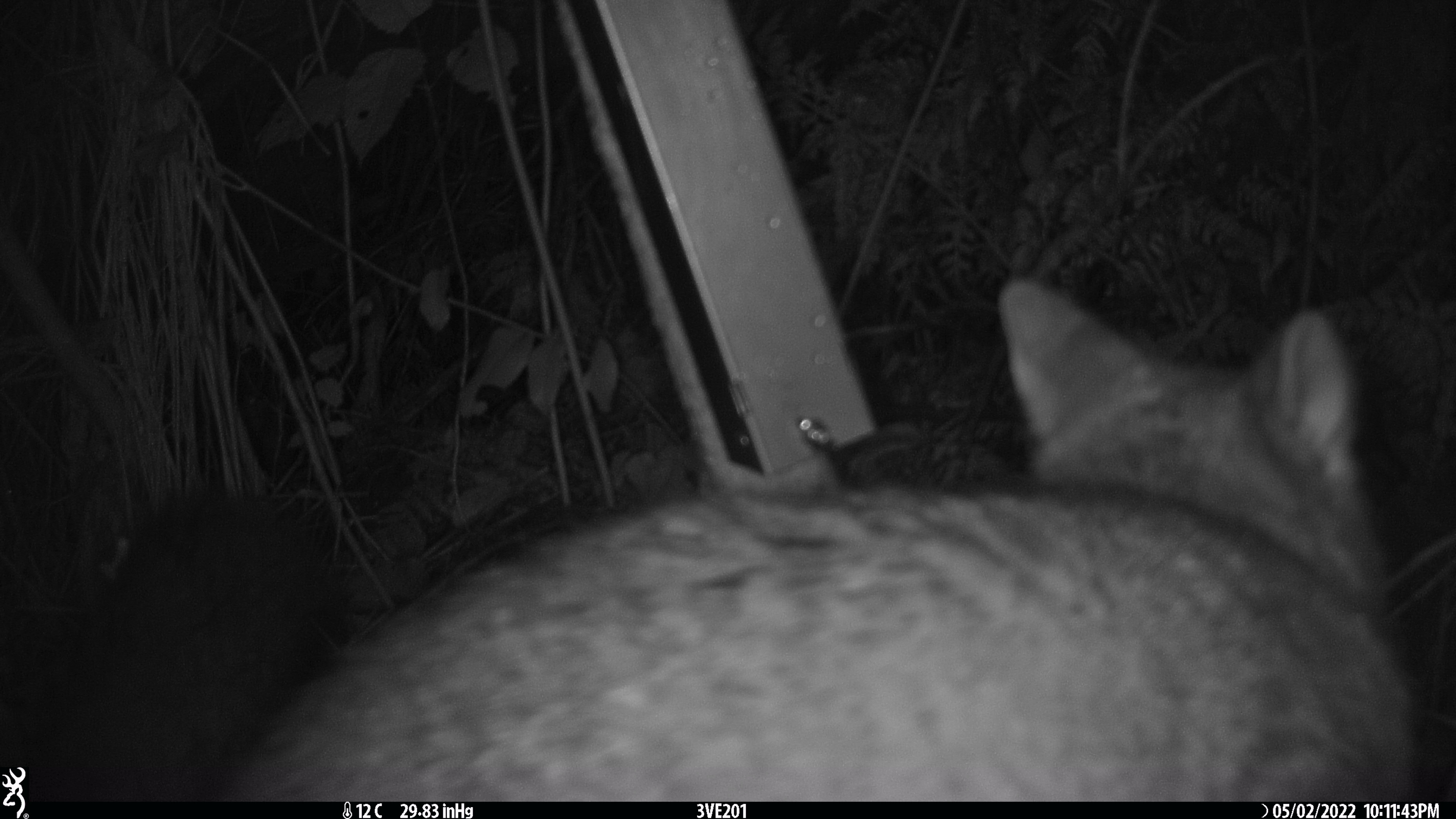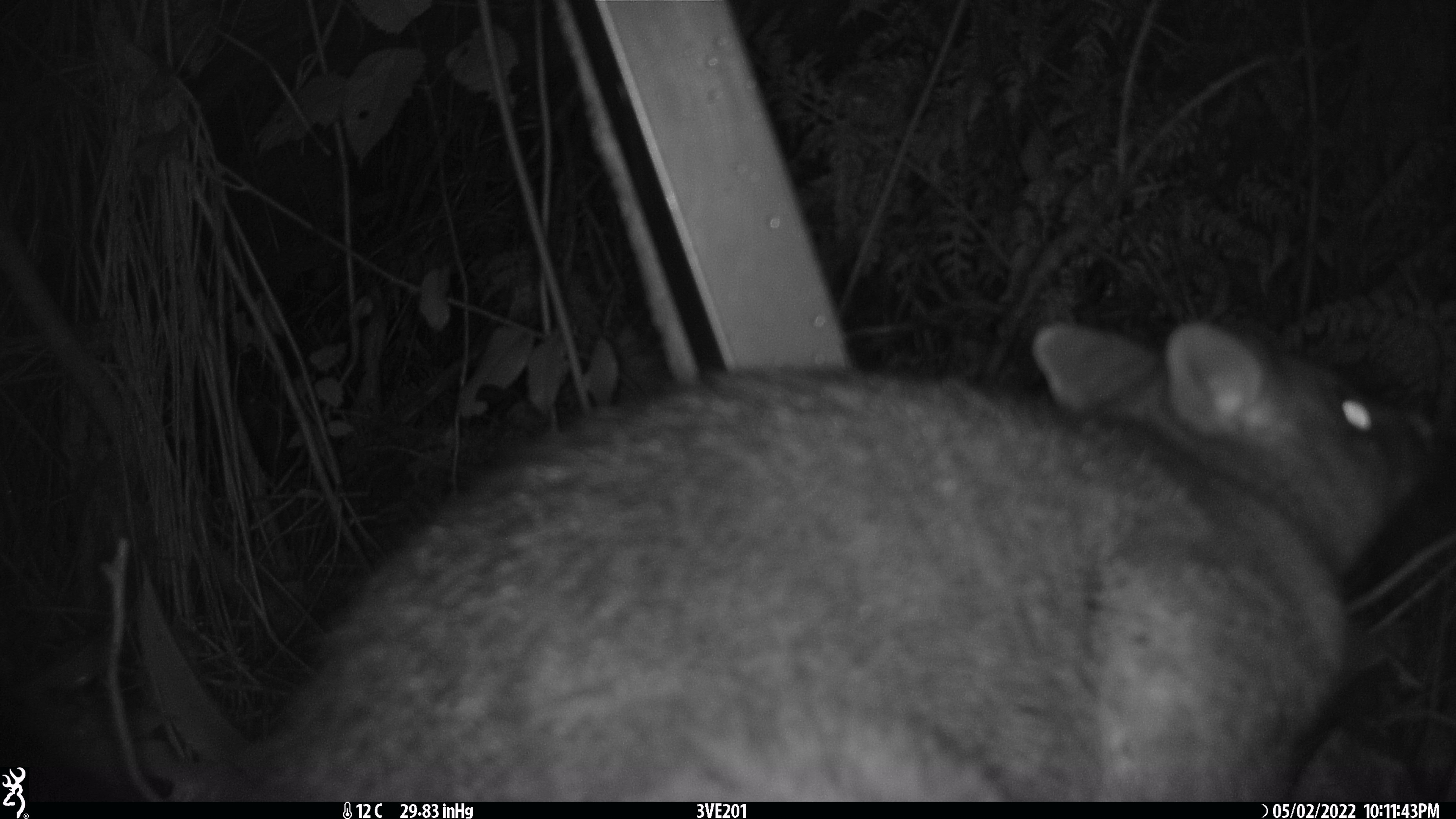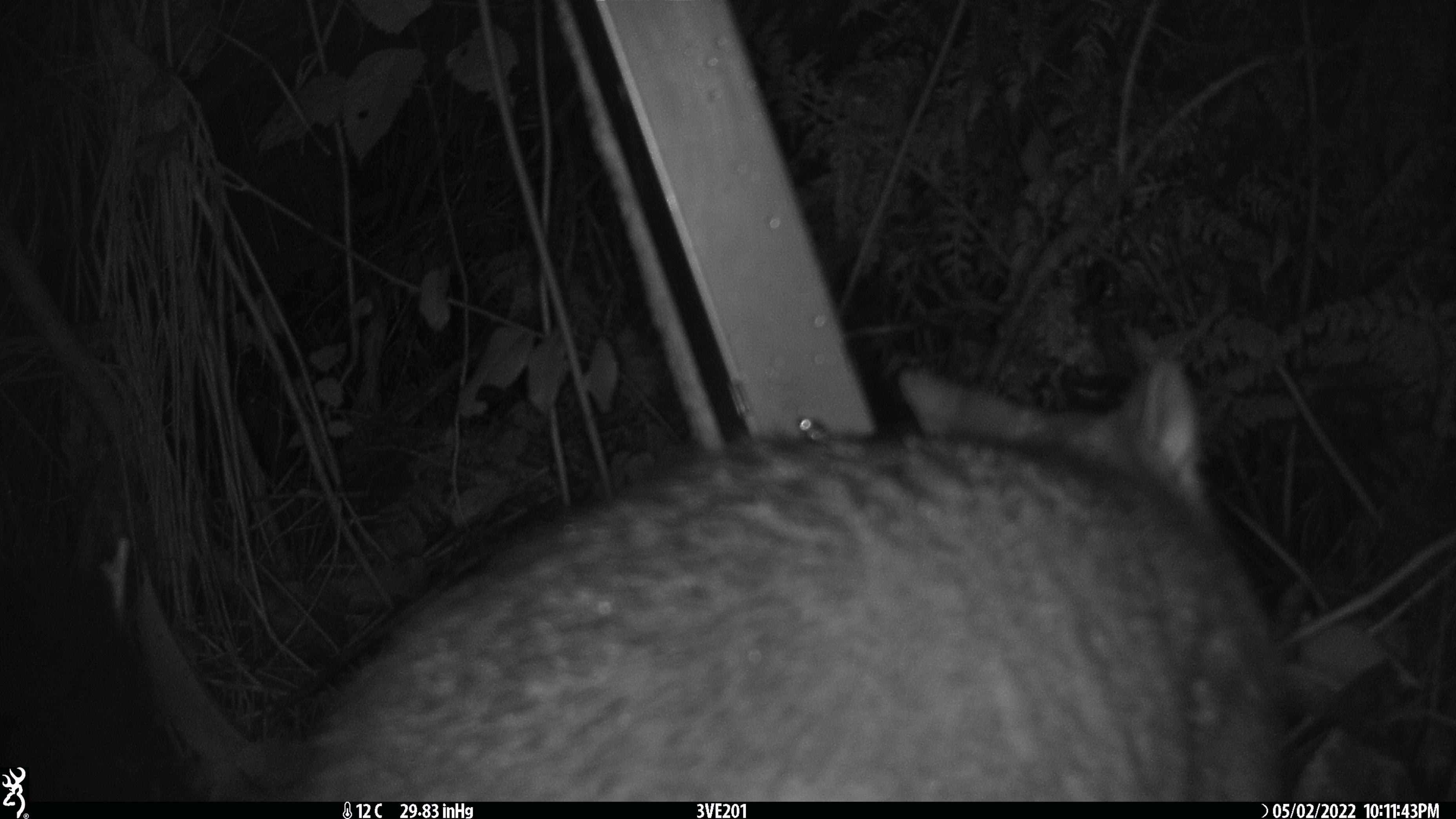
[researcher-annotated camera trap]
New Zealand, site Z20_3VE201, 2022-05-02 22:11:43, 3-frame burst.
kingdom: Animalia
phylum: Chordata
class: Mammalia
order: Diprotodontia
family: Phalangeridae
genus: Trichosurus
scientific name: Trichosurus vulpecula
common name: common brushtail possum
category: possum